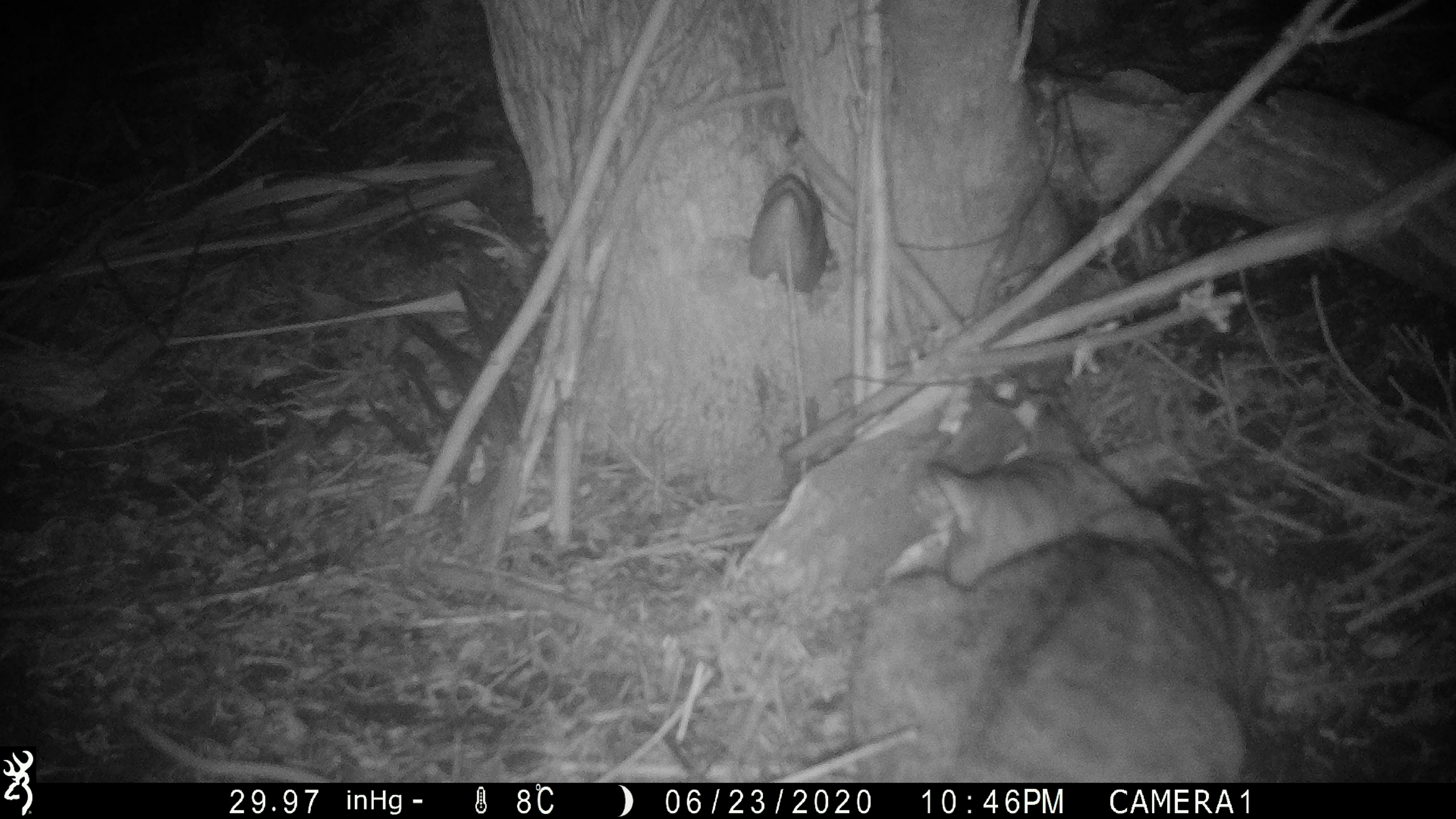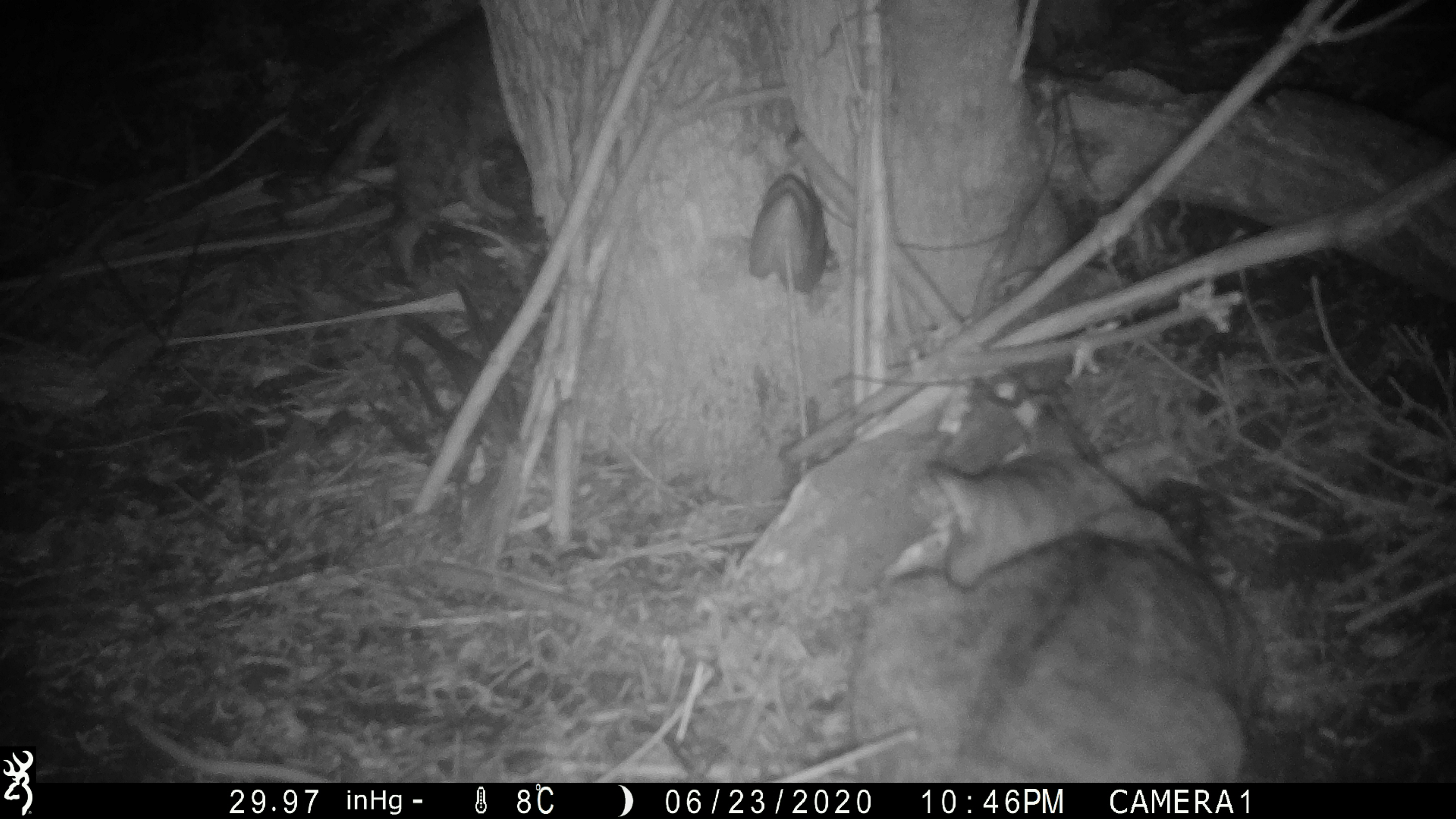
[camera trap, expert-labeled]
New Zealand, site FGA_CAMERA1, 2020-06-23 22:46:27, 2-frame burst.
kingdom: Animalia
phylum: Chordata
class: Mammalia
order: Carnivora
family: Felidae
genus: Felis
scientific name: Felis catus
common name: domestic cat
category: cat